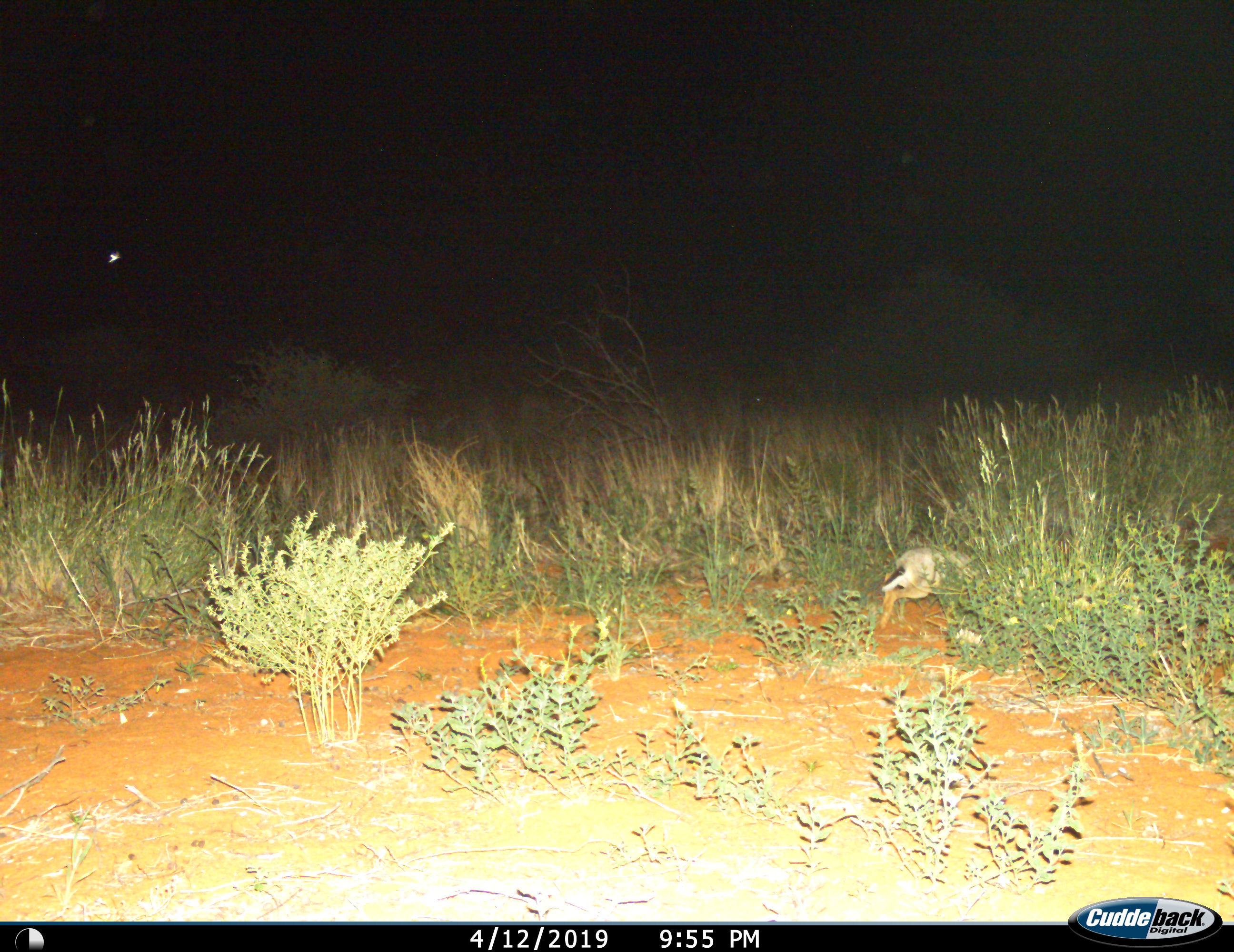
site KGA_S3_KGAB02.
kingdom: Animalia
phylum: Chordata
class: Mammalia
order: Lagomorpha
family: Leporidae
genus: Lepus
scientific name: Lepus capensis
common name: cape hare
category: harecape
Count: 1.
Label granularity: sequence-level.